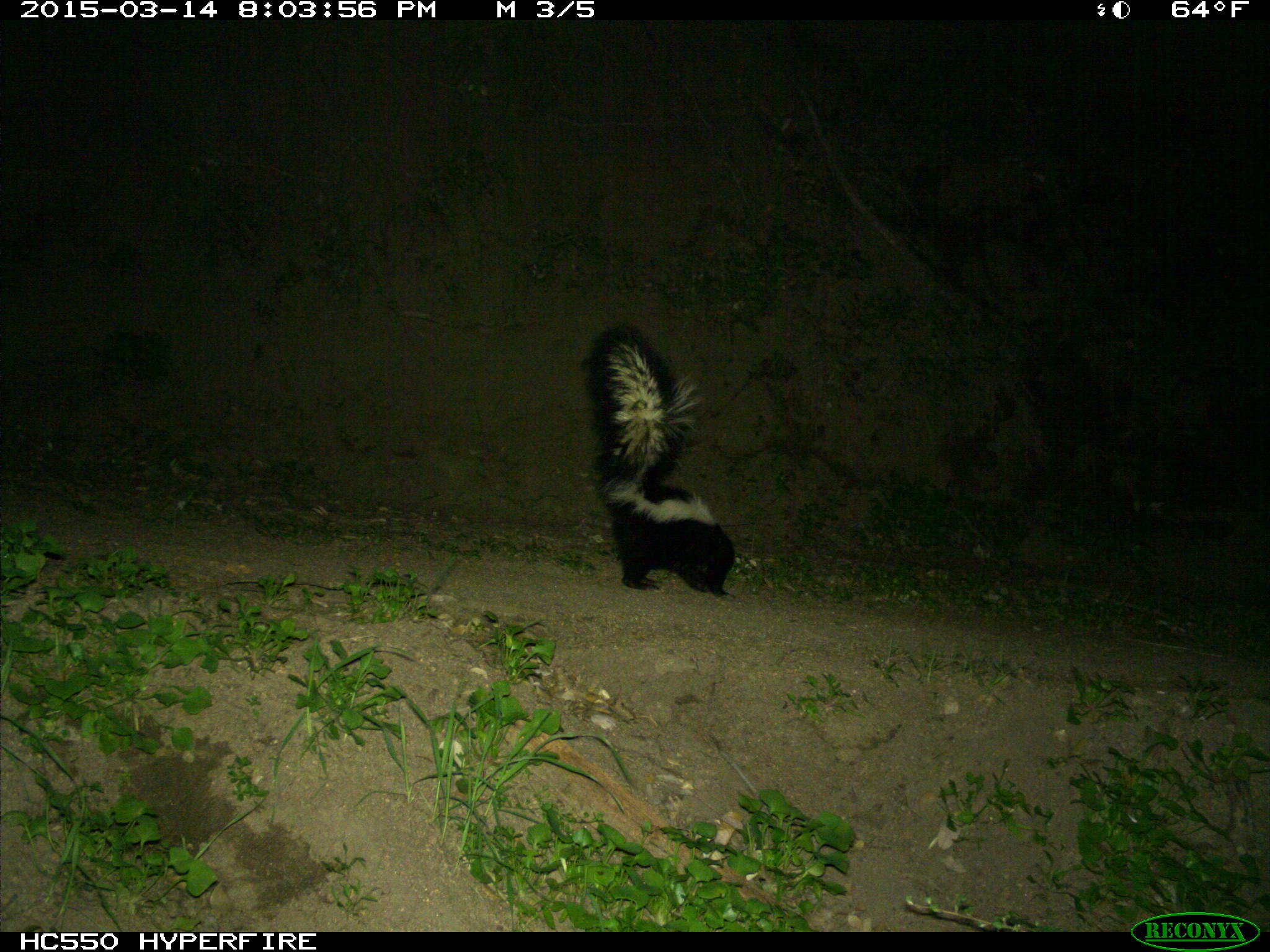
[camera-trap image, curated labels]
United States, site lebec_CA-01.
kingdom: Animalia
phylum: Chordata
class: Mammalia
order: Carnivora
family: Mephitidae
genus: Mephitis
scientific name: Mephitis mephitis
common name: striped skunk